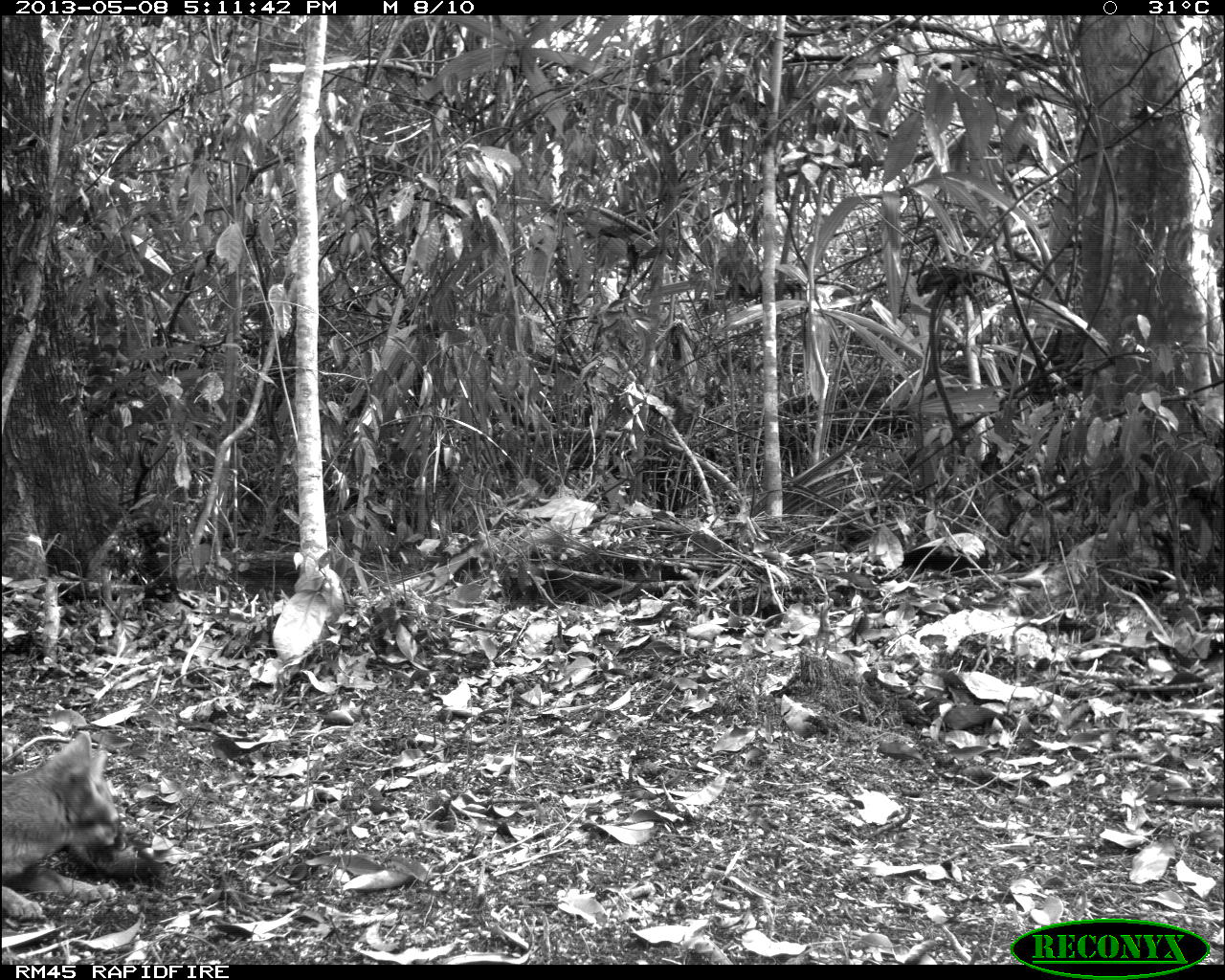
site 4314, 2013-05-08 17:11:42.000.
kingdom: Animalia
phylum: Chordata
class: Mammalia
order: Carnivora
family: Canidae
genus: Urocyon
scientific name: Urocyon cinereoargenteus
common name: gray fox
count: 1